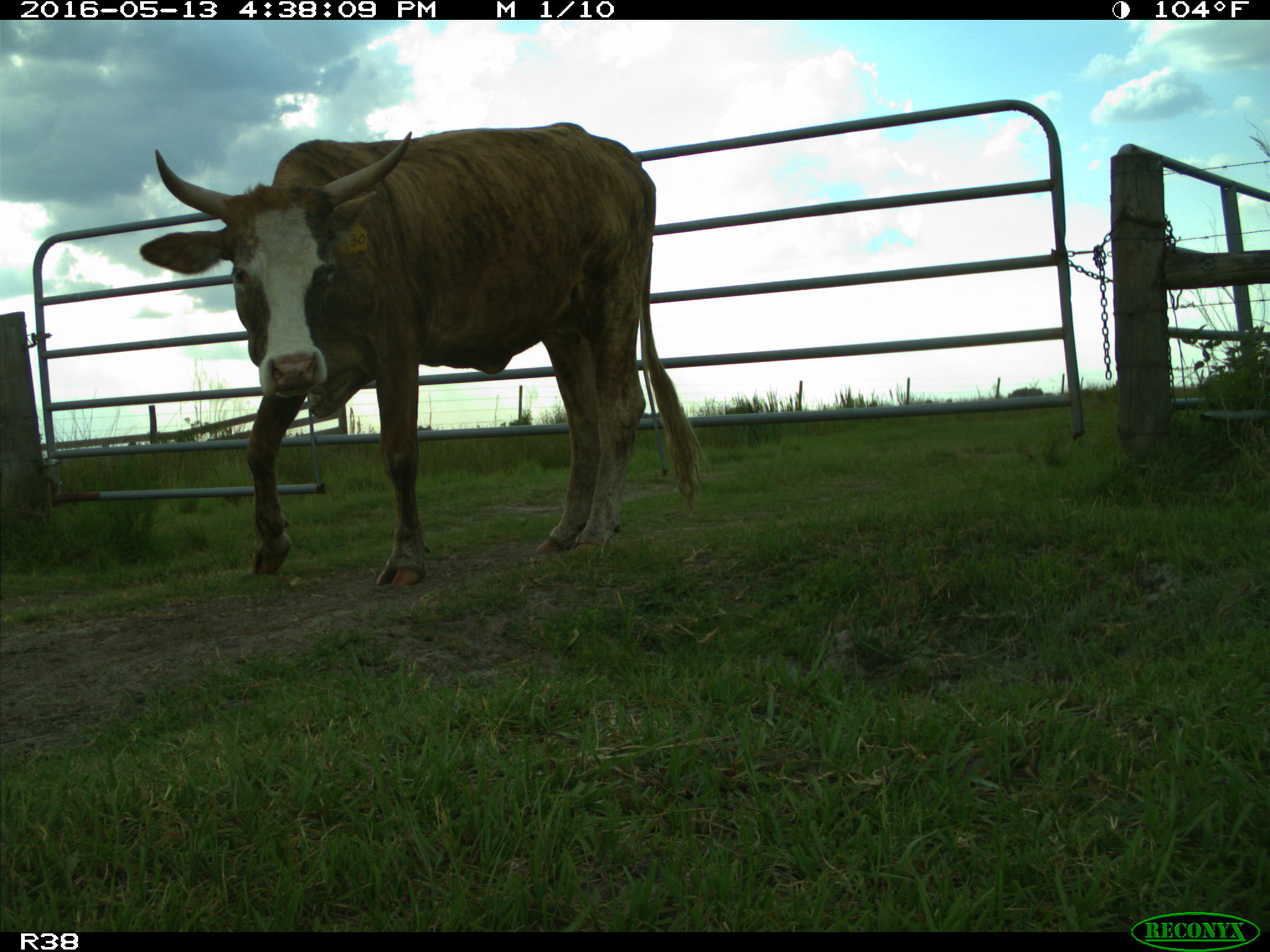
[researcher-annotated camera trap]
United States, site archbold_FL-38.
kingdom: Animalia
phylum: Chordata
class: Mammalia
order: Artiodactyla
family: Bovidae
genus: Bos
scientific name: Bos taurus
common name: domestic cow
Bos taurus (domestic cow).